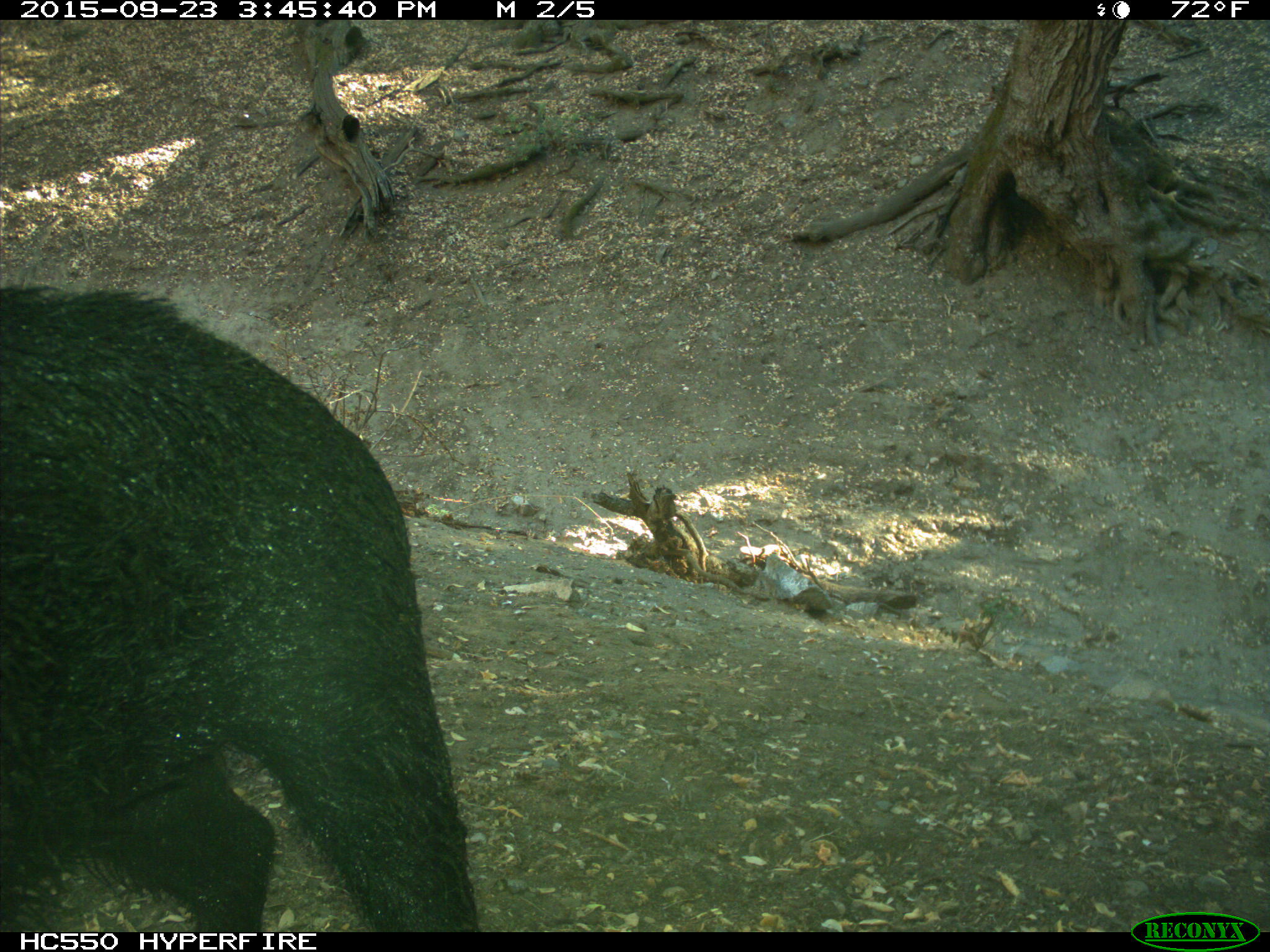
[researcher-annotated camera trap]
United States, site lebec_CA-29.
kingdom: Animalia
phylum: Chordata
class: Mammalia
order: Artiodactyla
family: Suidae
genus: Sus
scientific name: Sus scrofa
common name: wild boar